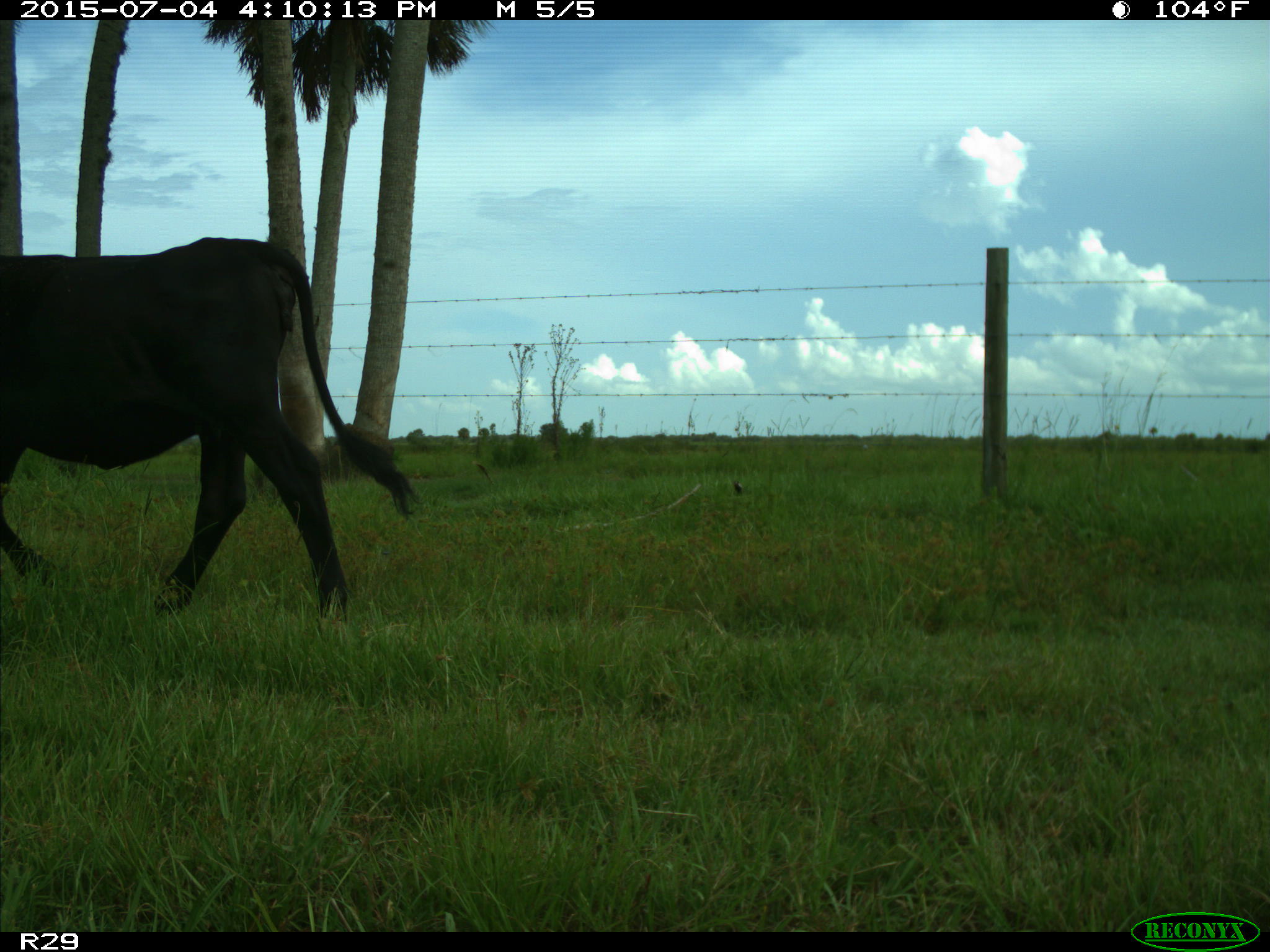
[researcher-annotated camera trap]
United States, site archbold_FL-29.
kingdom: Animalia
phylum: Chordata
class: Mammalia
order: Artiodactyla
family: Bovidae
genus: Bos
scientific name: Bos taurus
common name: domestic cow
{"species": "Bos taurus (domestic cow)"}